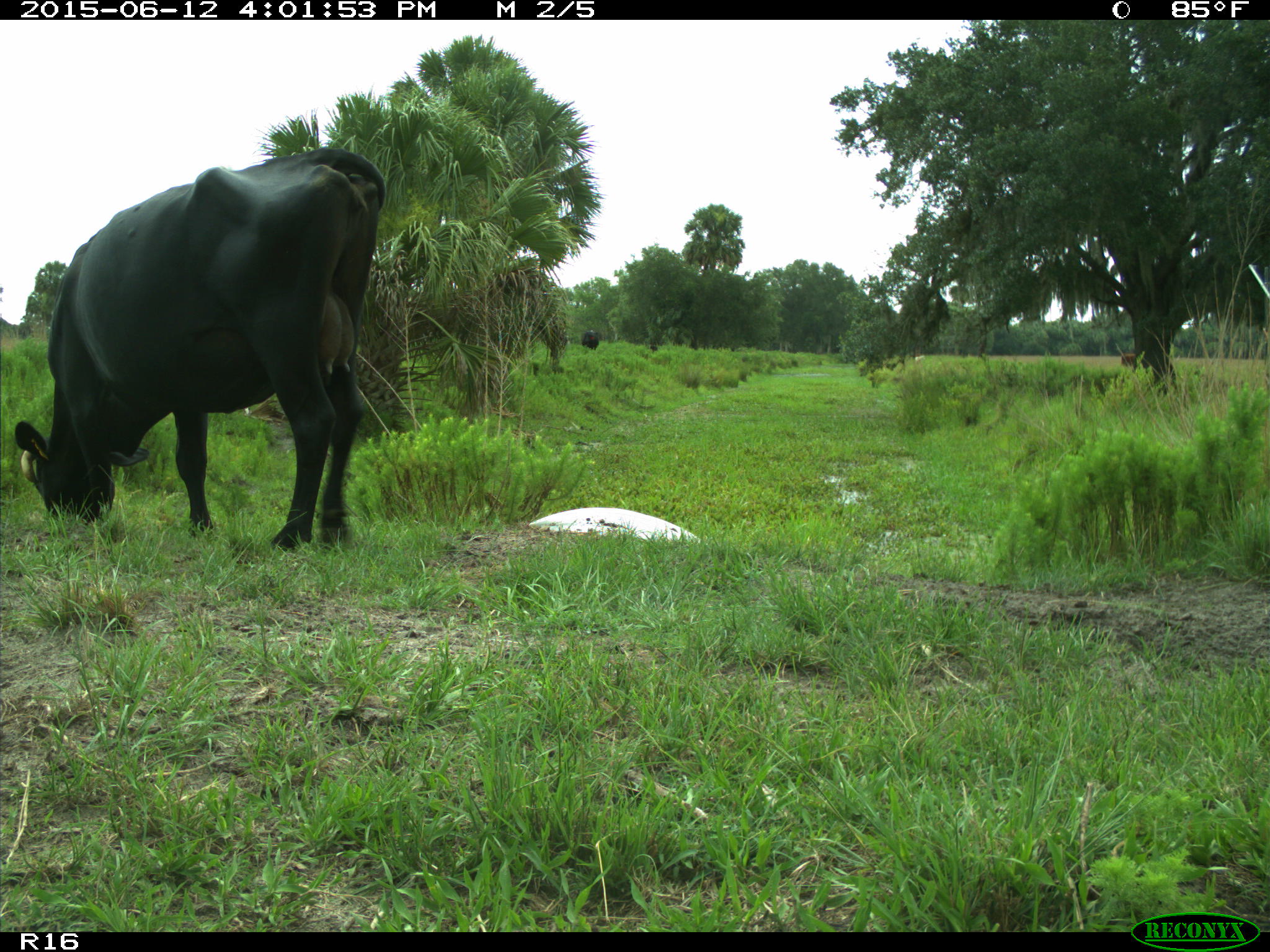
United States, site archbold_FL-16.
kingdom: Animalia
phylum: Chordata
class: Mammalia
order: Artiodactyla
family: Bovidae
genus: Bos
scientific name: Bos taurus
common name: domestic cow